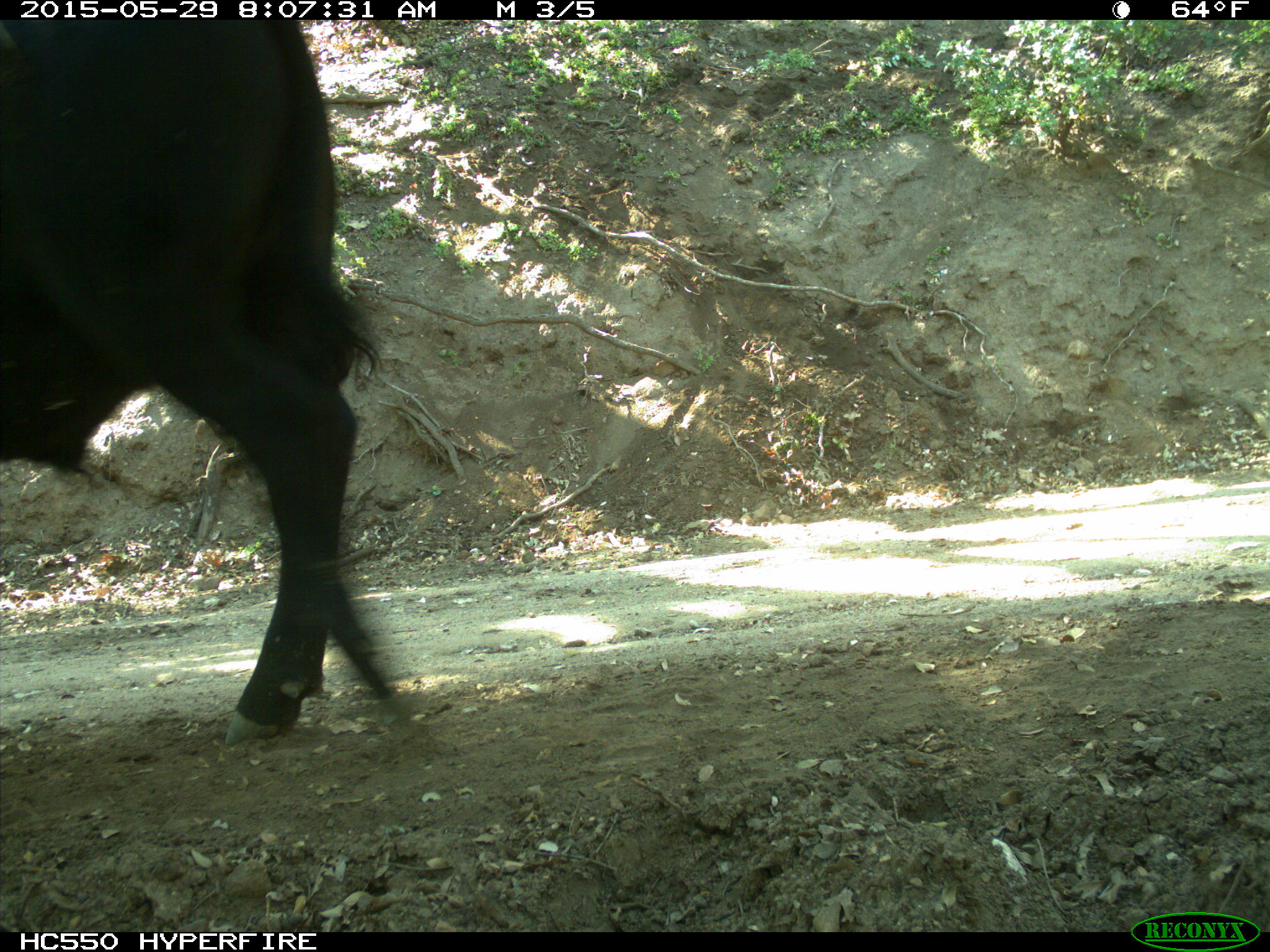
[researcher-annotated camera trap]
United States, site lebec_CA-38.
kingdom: Animalia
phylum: Chordata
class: Mammalia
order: Artiodactyla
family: Bovidae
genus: Bos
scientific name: Bos taurus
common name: domestic cow